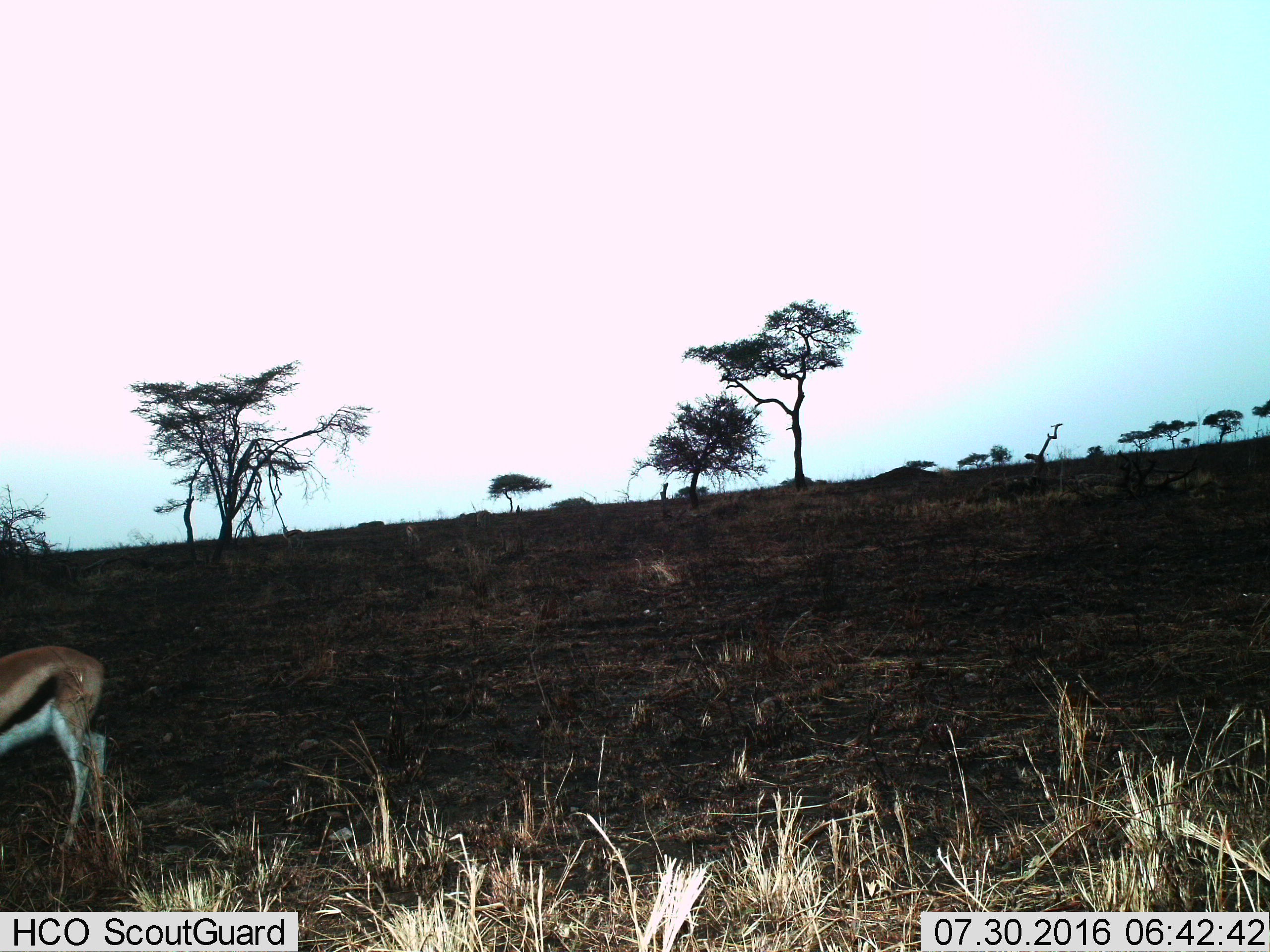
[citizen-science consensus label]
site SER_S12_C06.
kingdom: Animalia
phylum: Chordata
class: Mammalia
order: Artiodactyla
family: Bovidae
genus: Eudorcas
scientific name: Eudorcas thomsonii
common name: thomson's gazelle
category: gazellethomsons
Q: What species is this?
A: Gazellethomsons (thomson's gazelle) (Eudorcas thomsonii).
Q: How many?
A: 1.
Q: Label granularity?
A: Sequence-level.